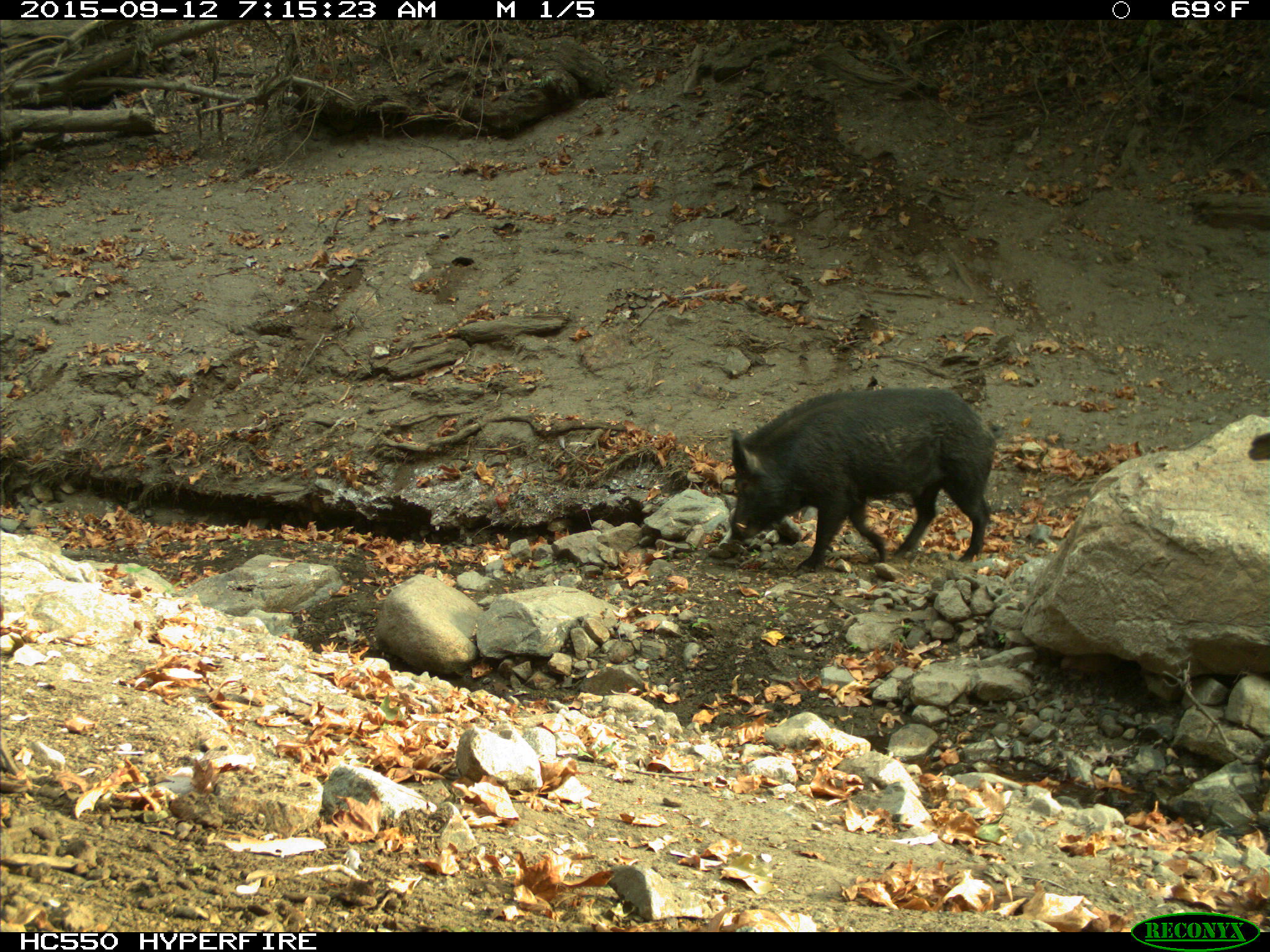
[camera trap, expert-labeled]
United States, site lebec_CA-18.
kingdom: Animalia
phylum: Chordata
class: Mammalia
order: Artiodactyla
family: Suidae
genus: Sus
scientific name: Sus scrofa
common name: wild boar